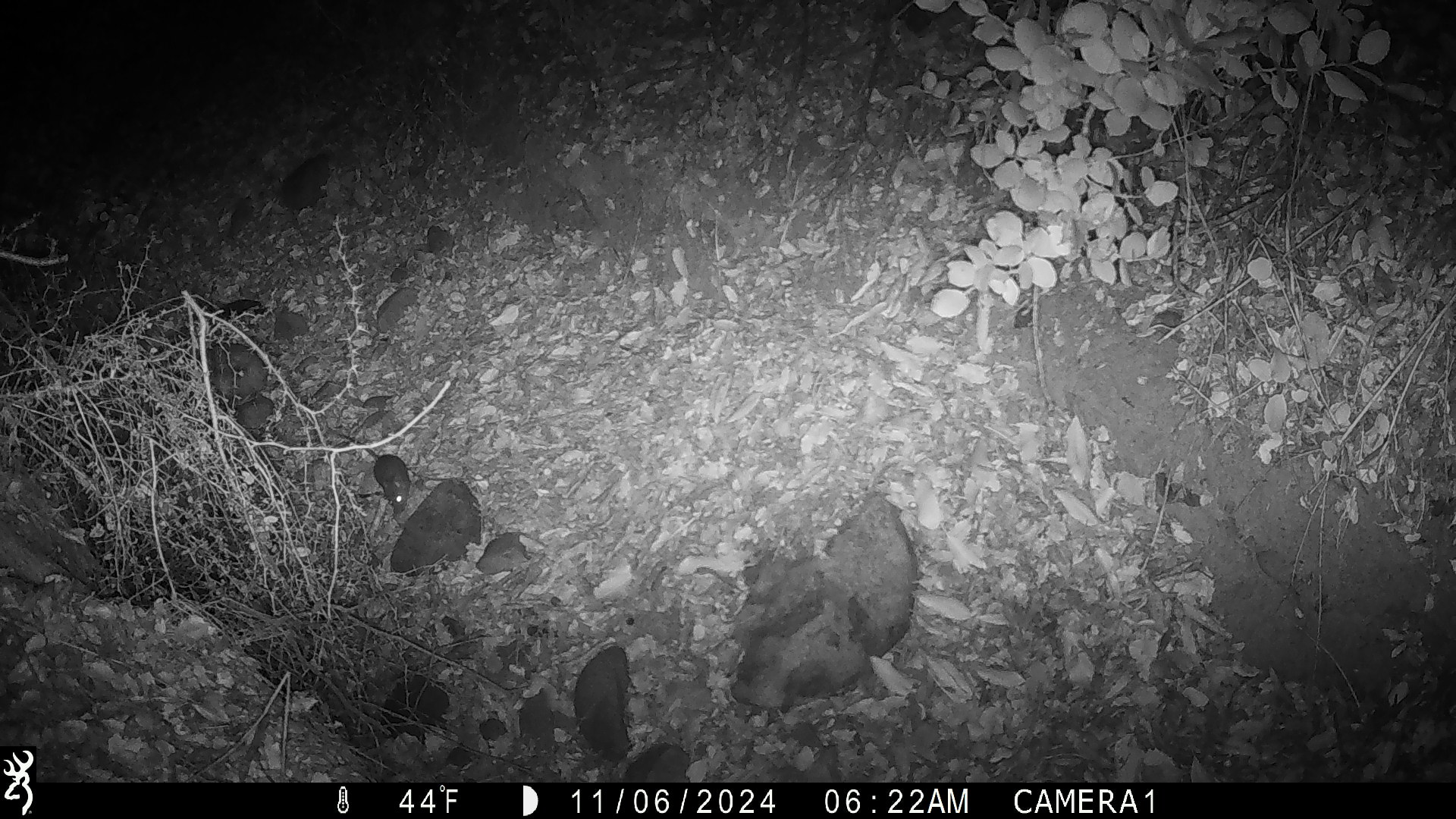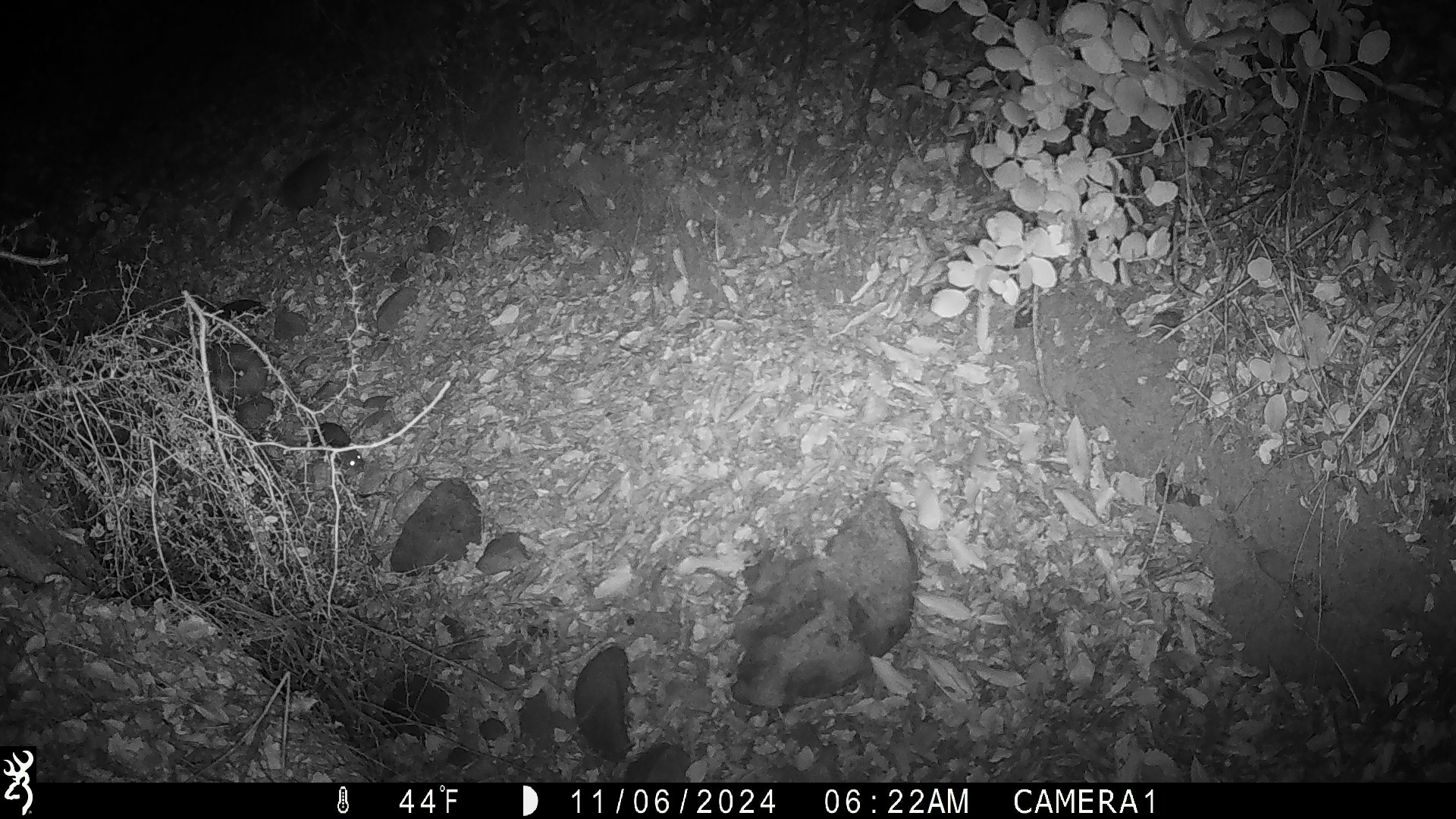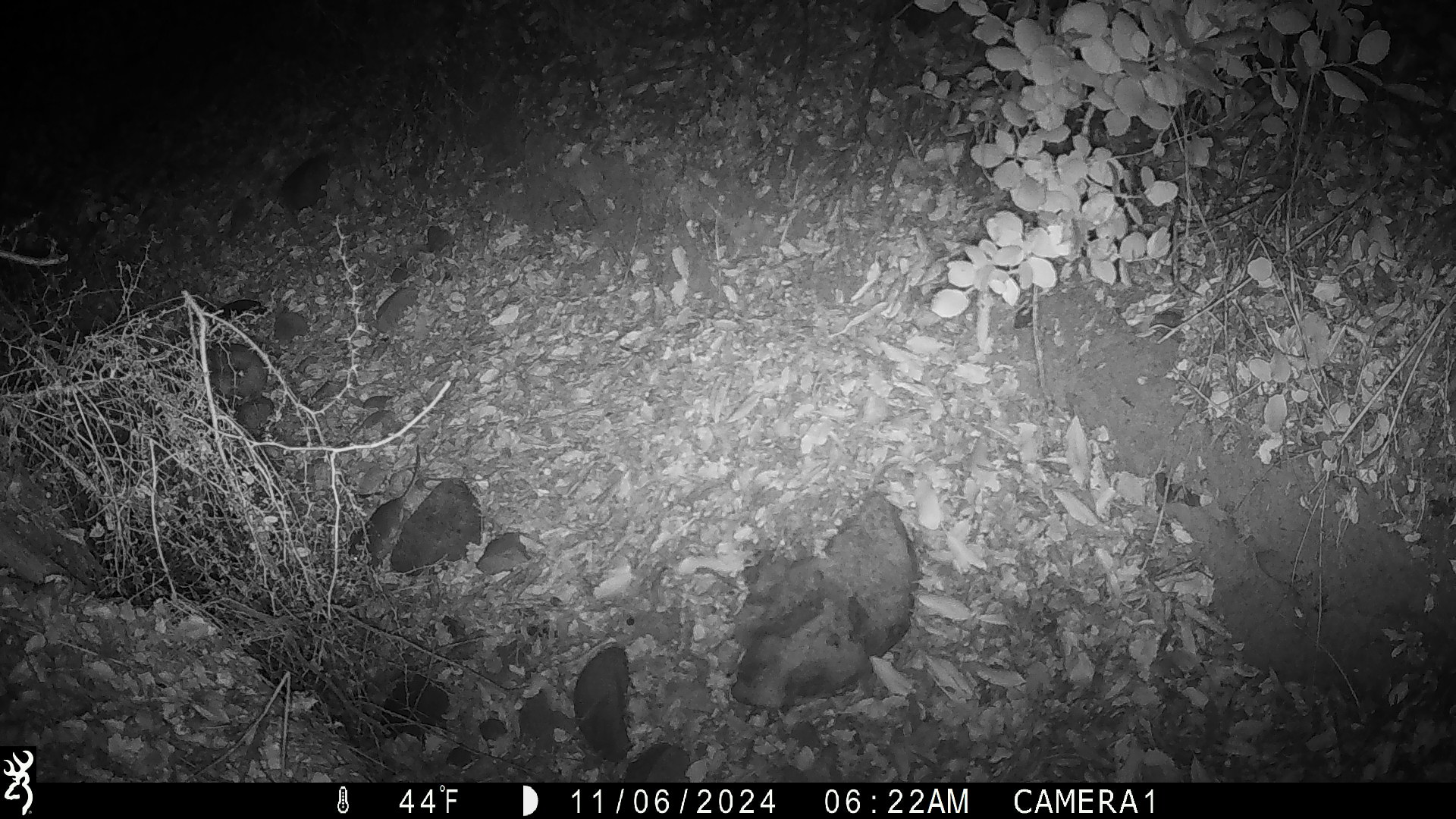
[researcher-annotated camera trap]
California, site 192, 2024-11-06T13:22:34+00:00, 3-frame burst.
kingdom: Animalia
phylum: Chordata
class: Mammalia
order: Rodentia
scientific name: Rodentia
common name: mouse or rat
Mouse or rat (Rodentia).